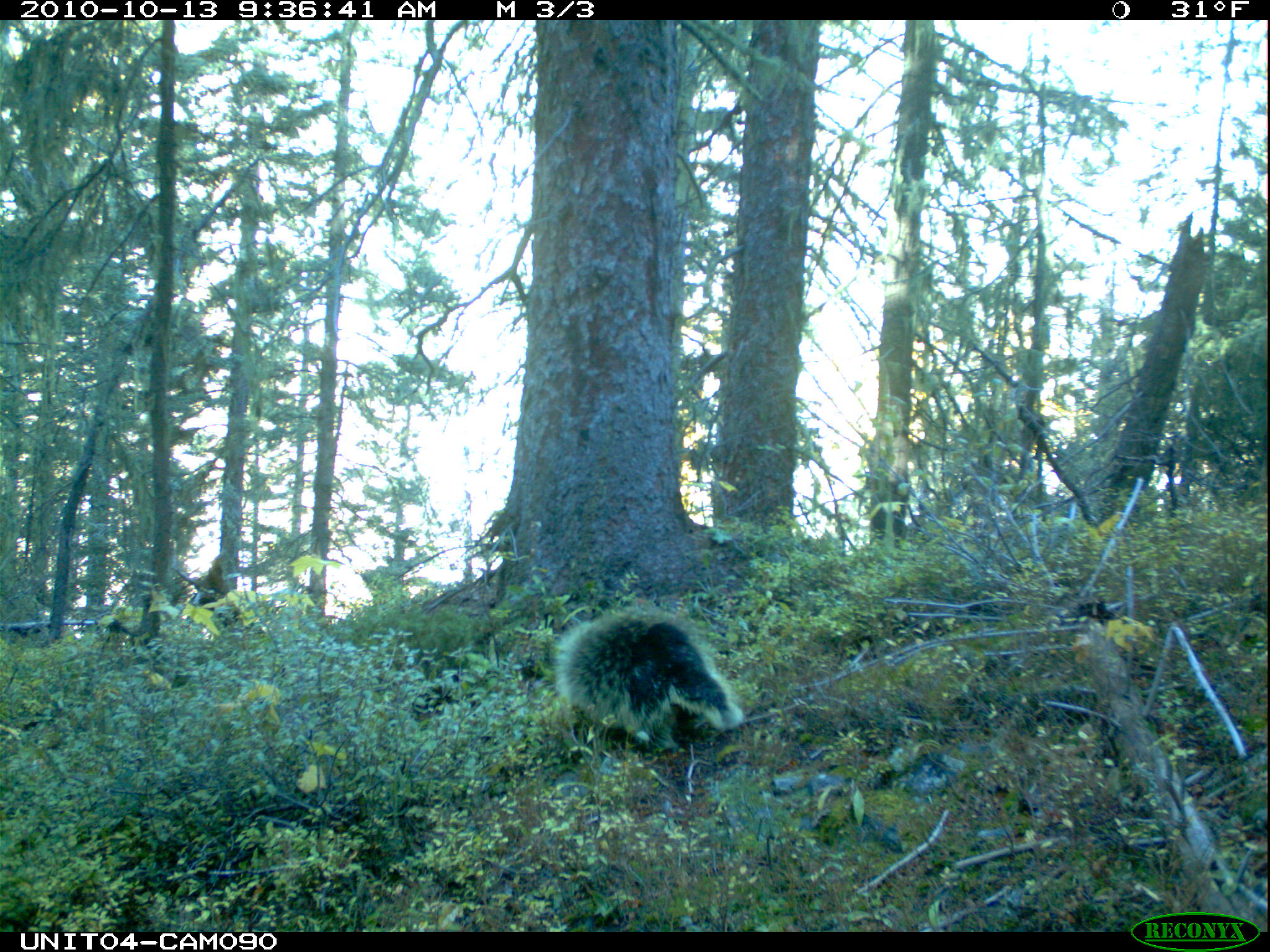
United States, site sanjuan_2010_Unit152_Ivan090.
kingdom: Animalia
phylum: Chordata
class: Mammalia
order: Rodentia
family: Erethizontidae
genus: Erethizon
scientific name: Erethizon dorsatum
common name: north american porcupine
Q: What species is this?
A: Erethizon dorsatum (north american porcupine).